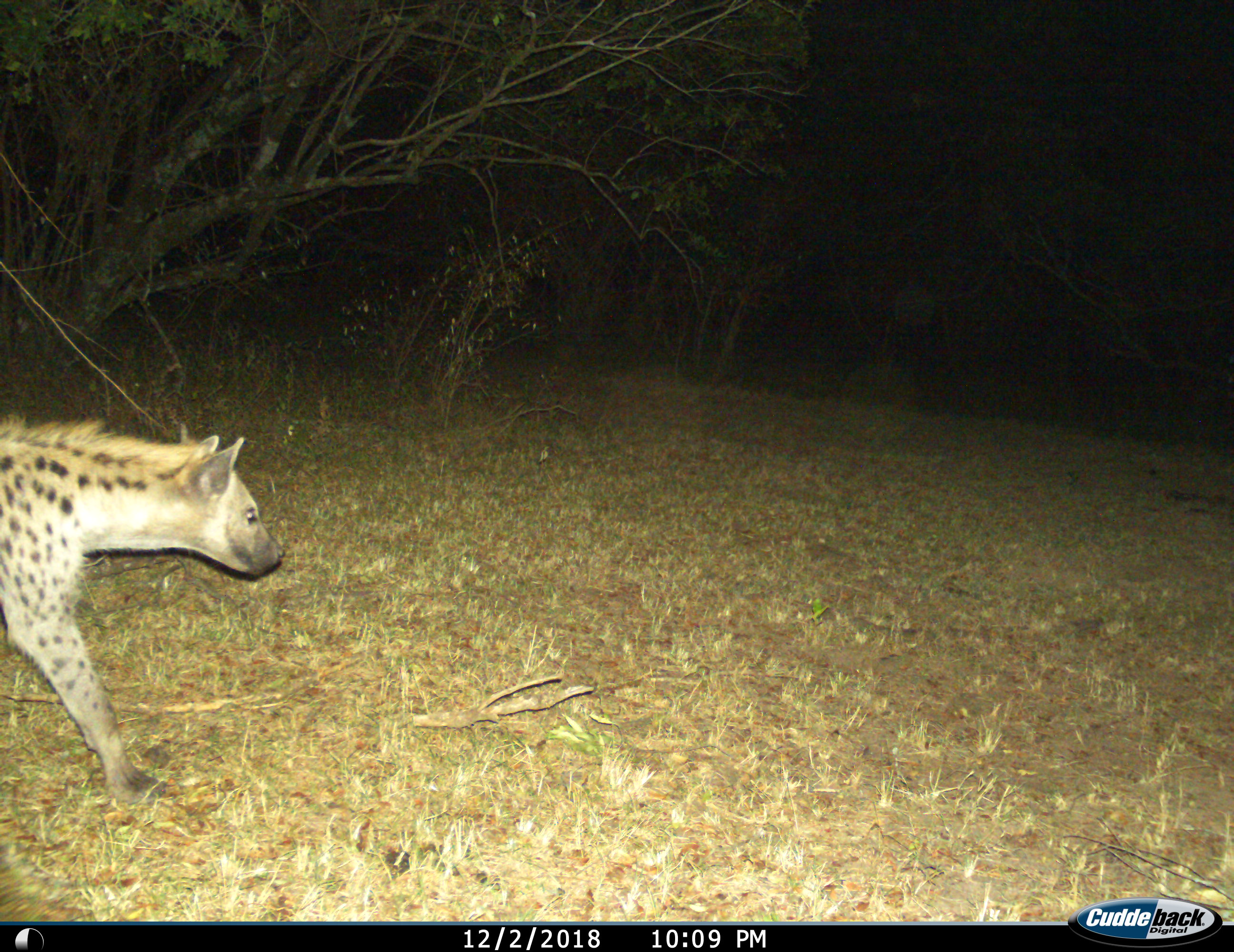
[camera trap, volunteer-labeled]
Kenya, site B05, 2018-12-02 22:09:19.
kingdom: Animalia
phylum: Chordata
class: Mammalia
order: Carnivora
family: Hyaenidae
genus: Crocuta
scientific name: Crocuta crocuta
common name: spotted hyena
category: hyenaspotted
Hyenaspotted (spotted hyena) (Crocuta crocuta), count 1. Behavior (volunteer vote fractions): standing 10%, resting 0%, moving 100%, interacting 0%. Young present (vote fraction): 0%. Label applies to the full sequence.